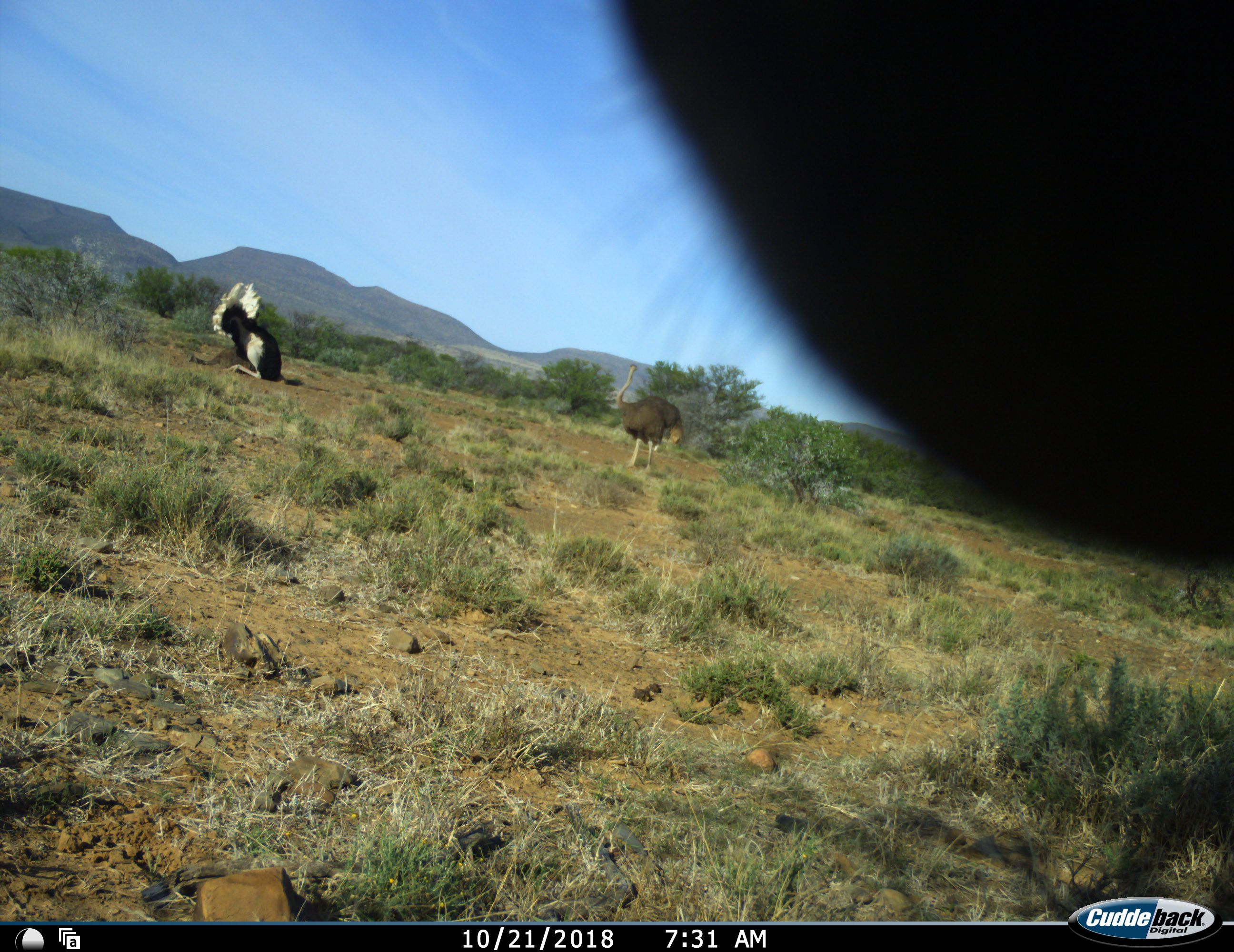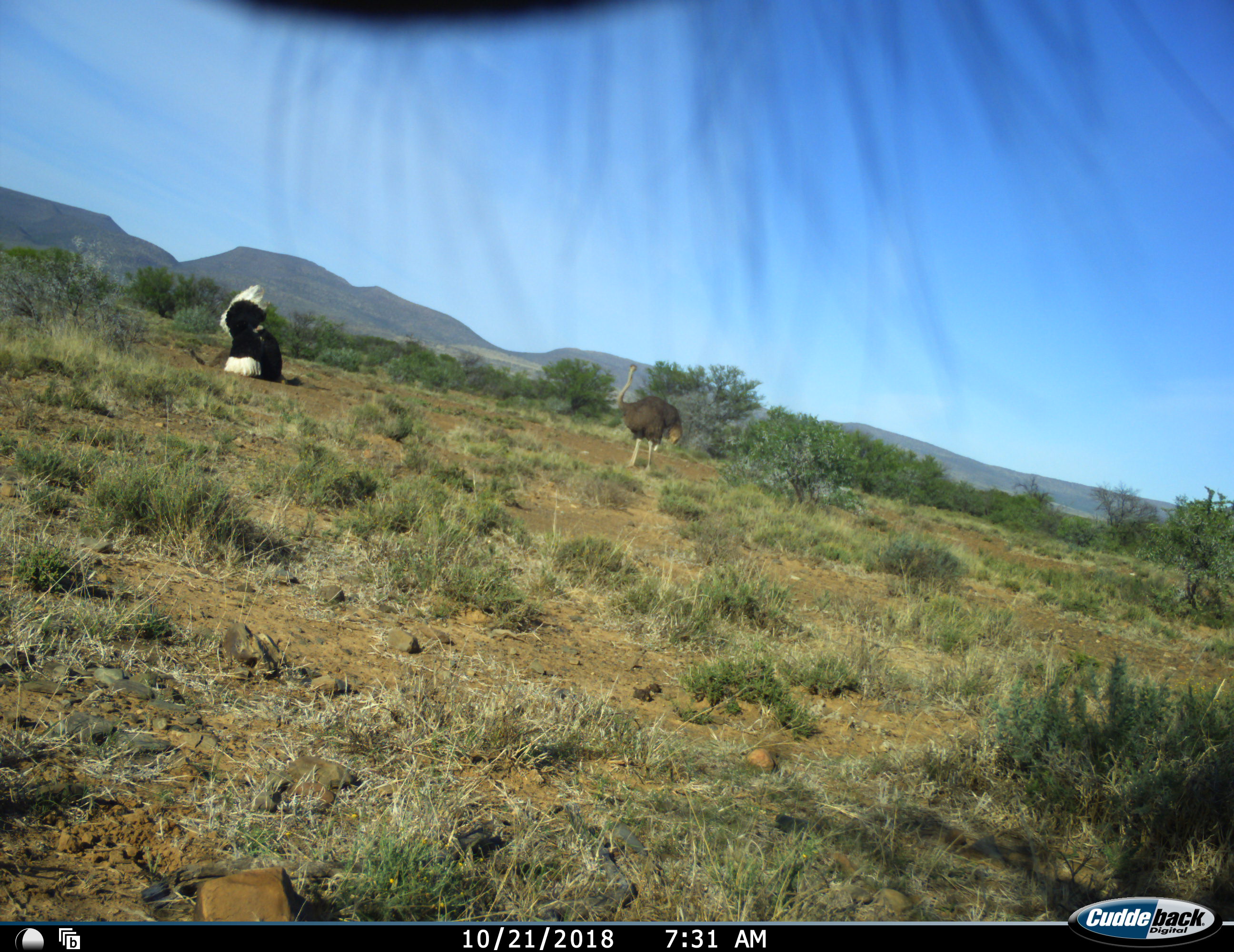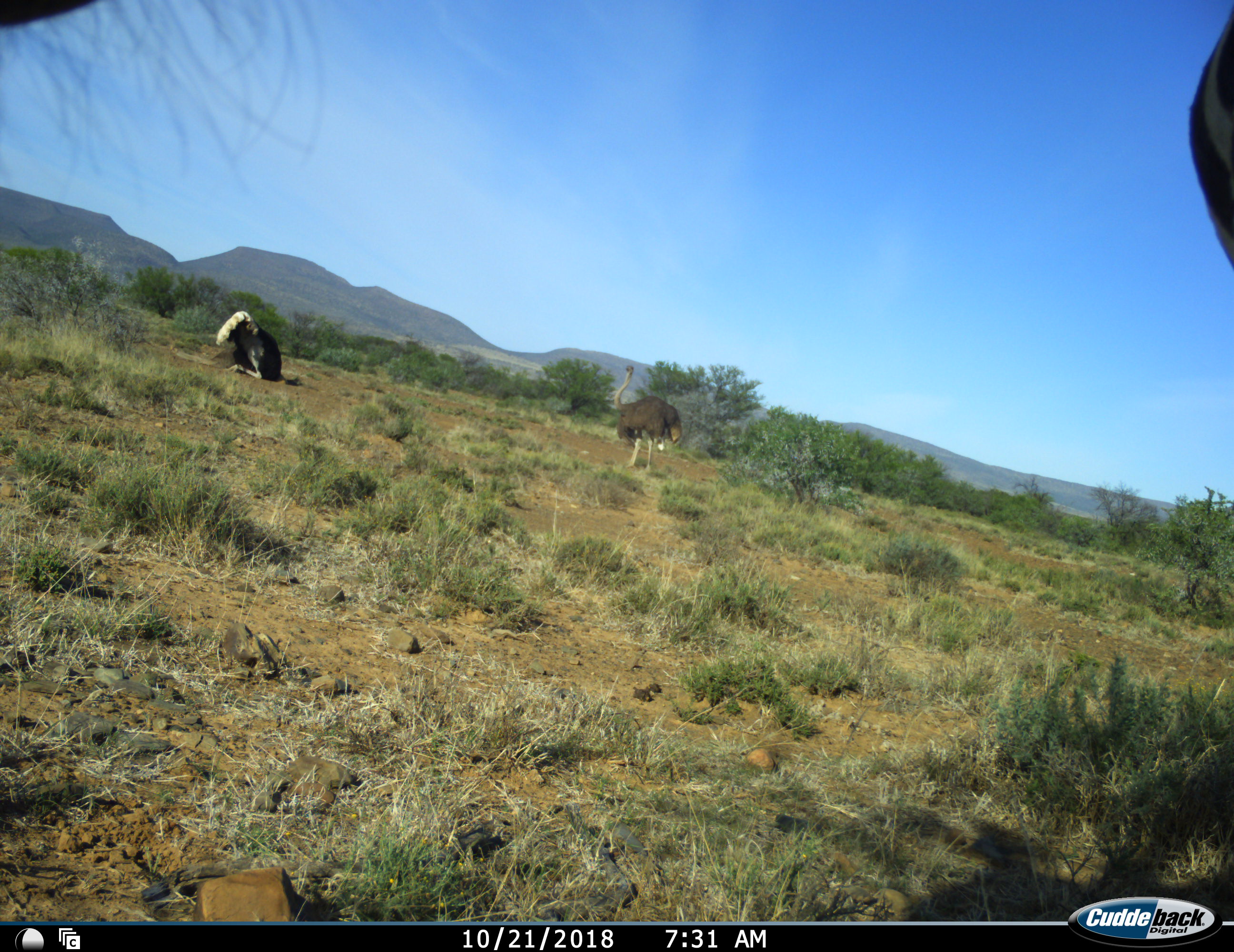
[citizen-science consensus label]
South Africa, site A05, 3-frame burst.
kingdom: Animalia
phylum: Chordata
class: Aves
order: Struthioniformes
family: Struthionidae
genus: Struthio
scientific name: Struthio camelus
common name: ostrich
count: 2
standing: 50%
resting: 20%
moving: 40%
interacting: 50%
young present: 0%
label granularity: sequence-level